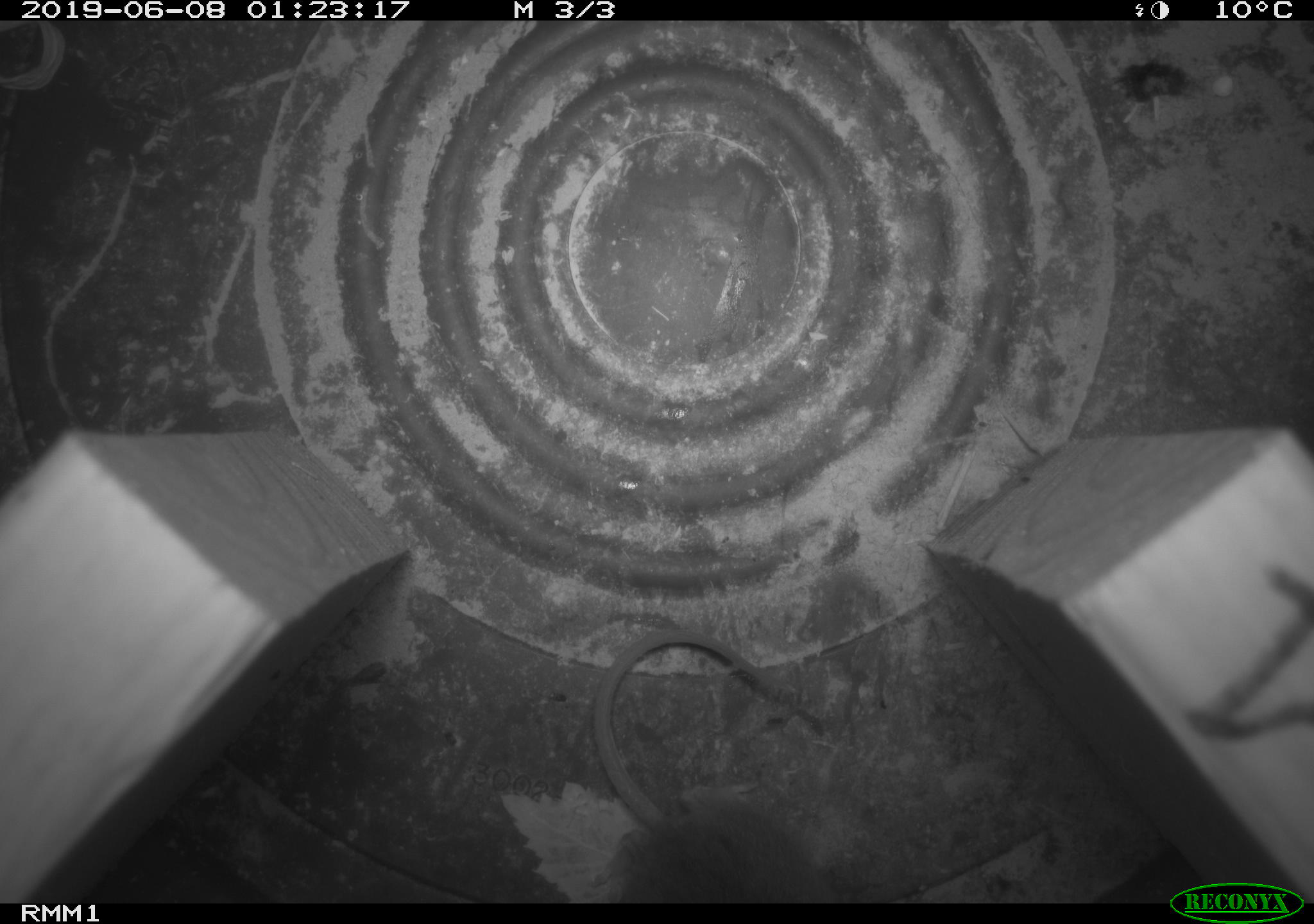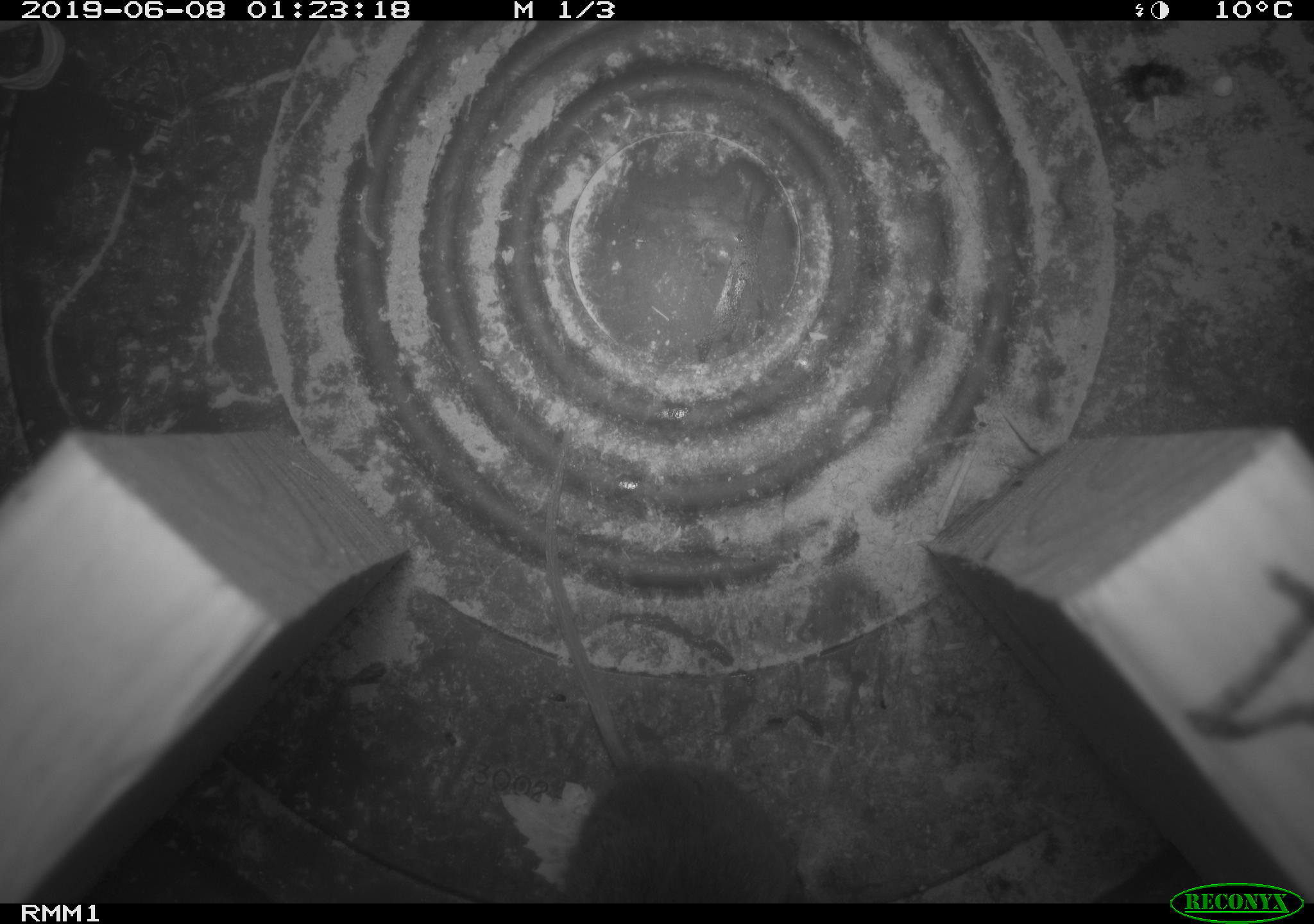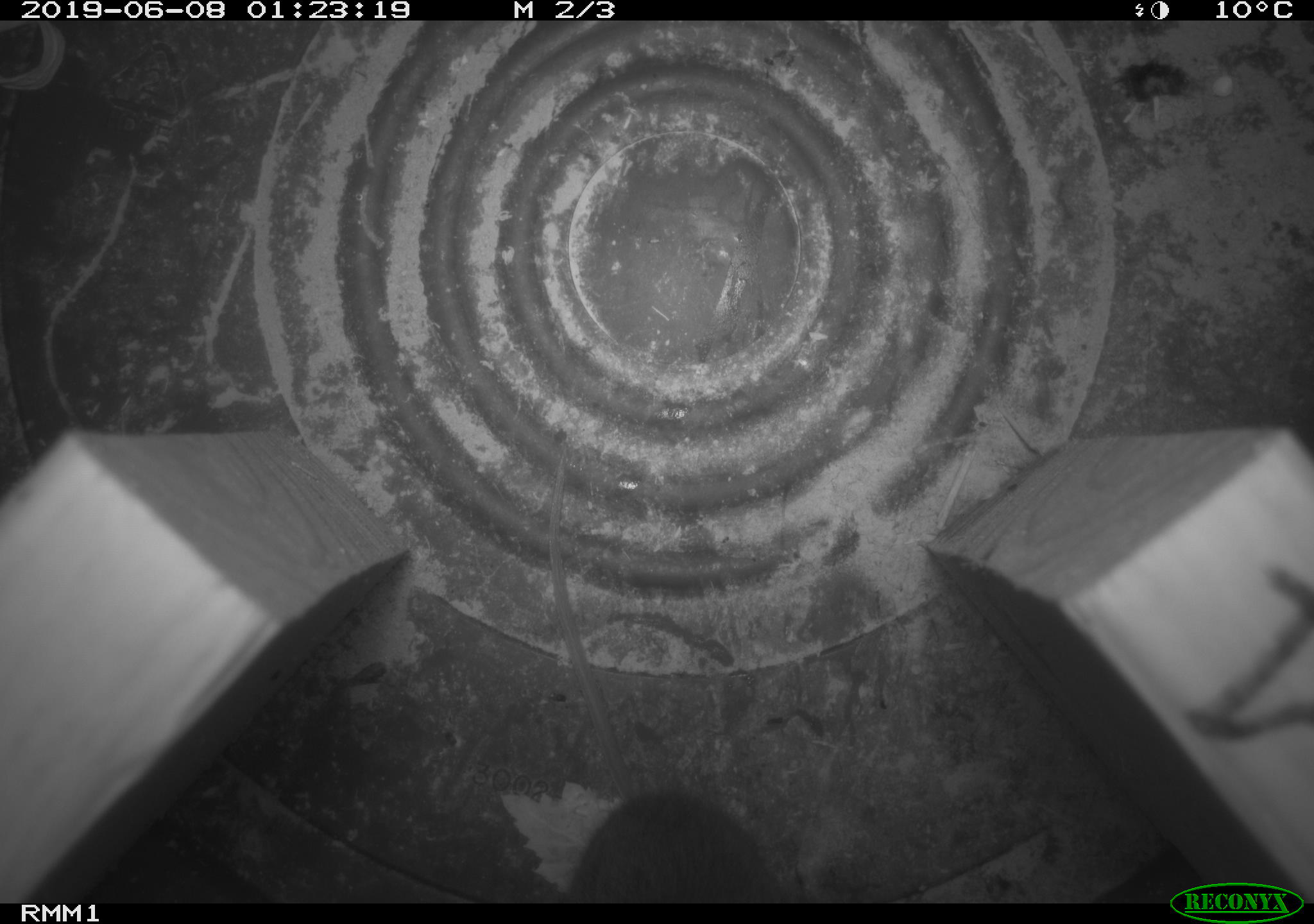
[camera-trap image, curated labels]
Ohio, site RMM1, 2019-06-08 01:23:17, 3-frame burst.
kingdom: Animalia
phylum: Chordata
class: Mammalia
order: Rodentia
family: Cricetidae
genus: Peromyscus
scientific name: Peromyscus leucopus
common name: white-footed mouse